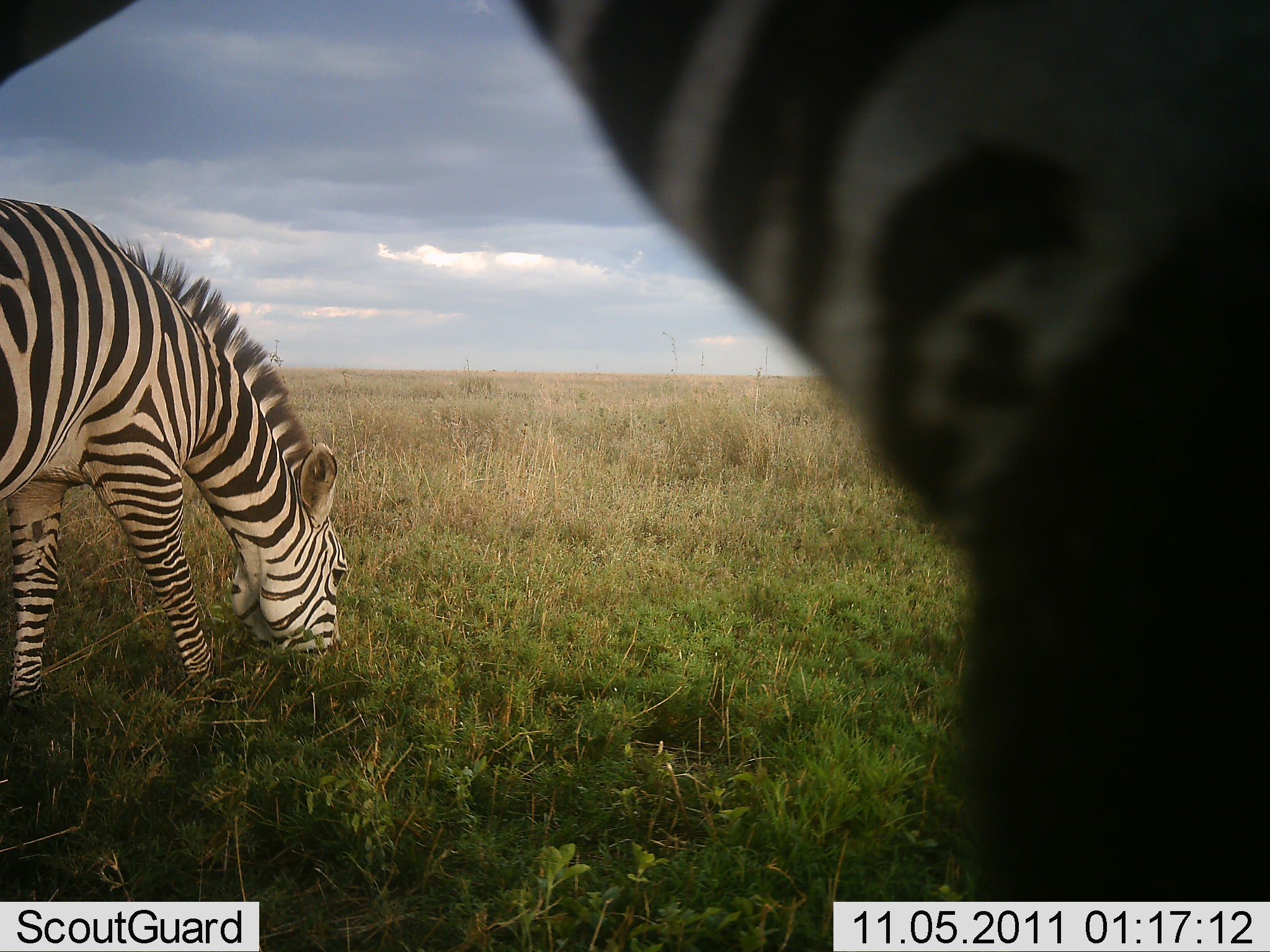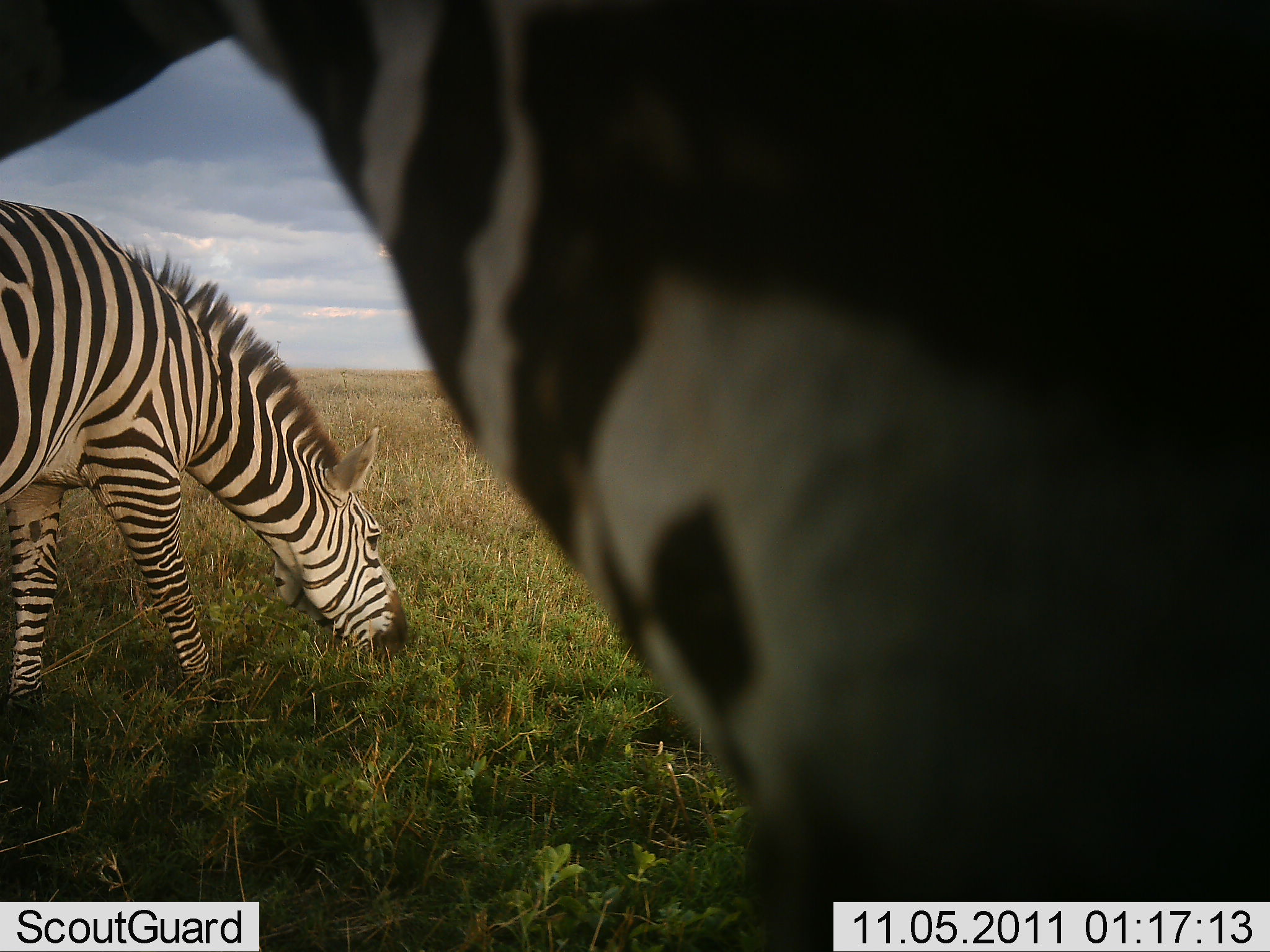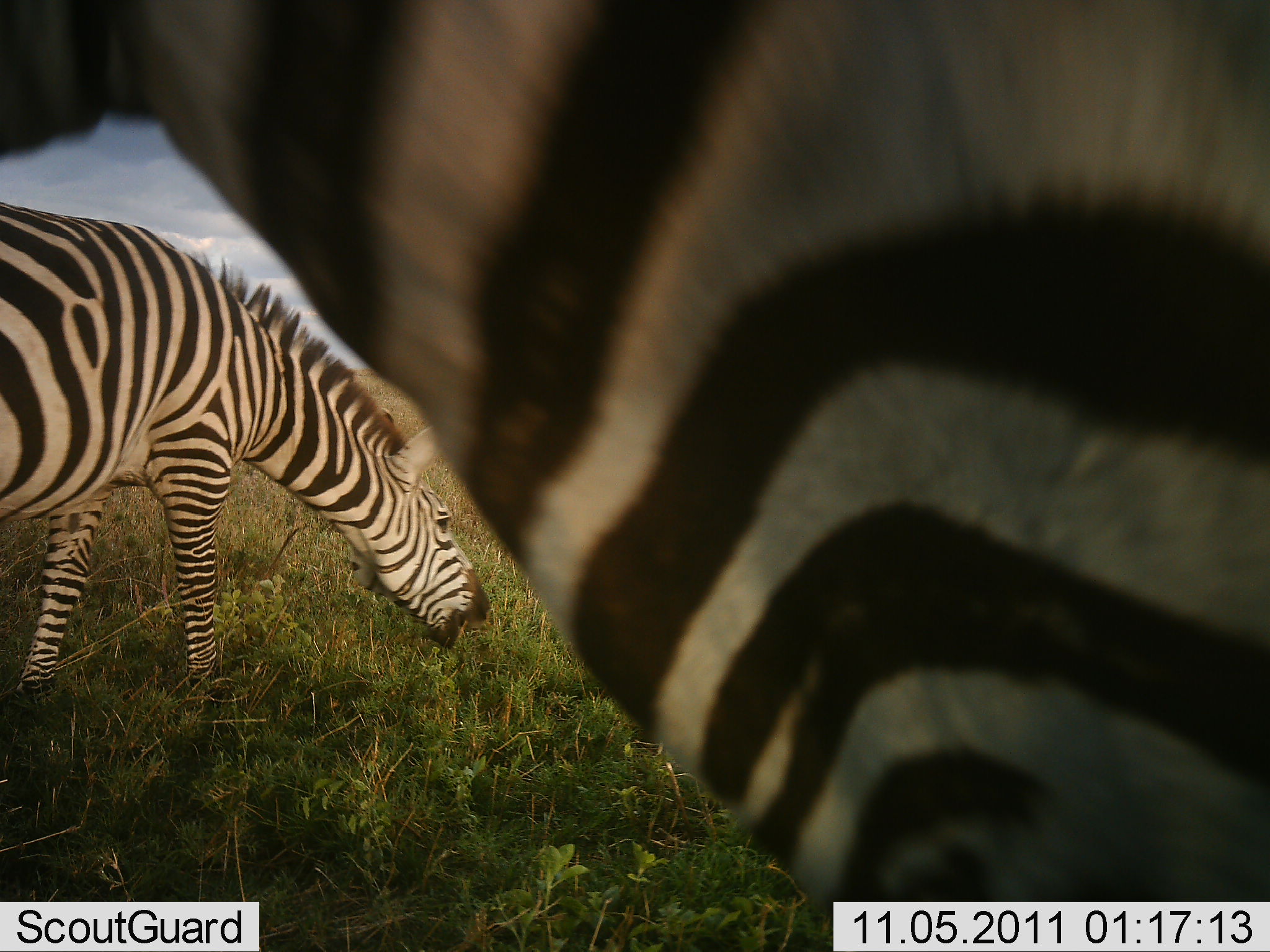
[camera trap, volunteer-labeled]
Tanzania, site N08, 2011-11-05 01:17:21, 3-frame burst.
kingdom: Animalia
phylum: Chordata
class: Mammalia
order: Perissodactyla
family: Equidae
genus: Equus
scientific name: Equus quagga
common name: plains zebra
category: zebra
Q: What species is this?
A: Zebra (plains zebra) (Equus quagga).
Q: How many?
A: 2.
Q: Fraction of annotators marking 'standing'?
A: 27%.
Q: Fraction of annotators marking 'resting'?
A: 0%.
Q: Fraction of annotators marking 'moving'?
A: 9%.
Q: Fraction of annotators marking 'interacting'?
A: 9%.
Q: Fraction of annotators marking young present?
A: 0%.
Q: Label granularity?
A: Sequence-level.